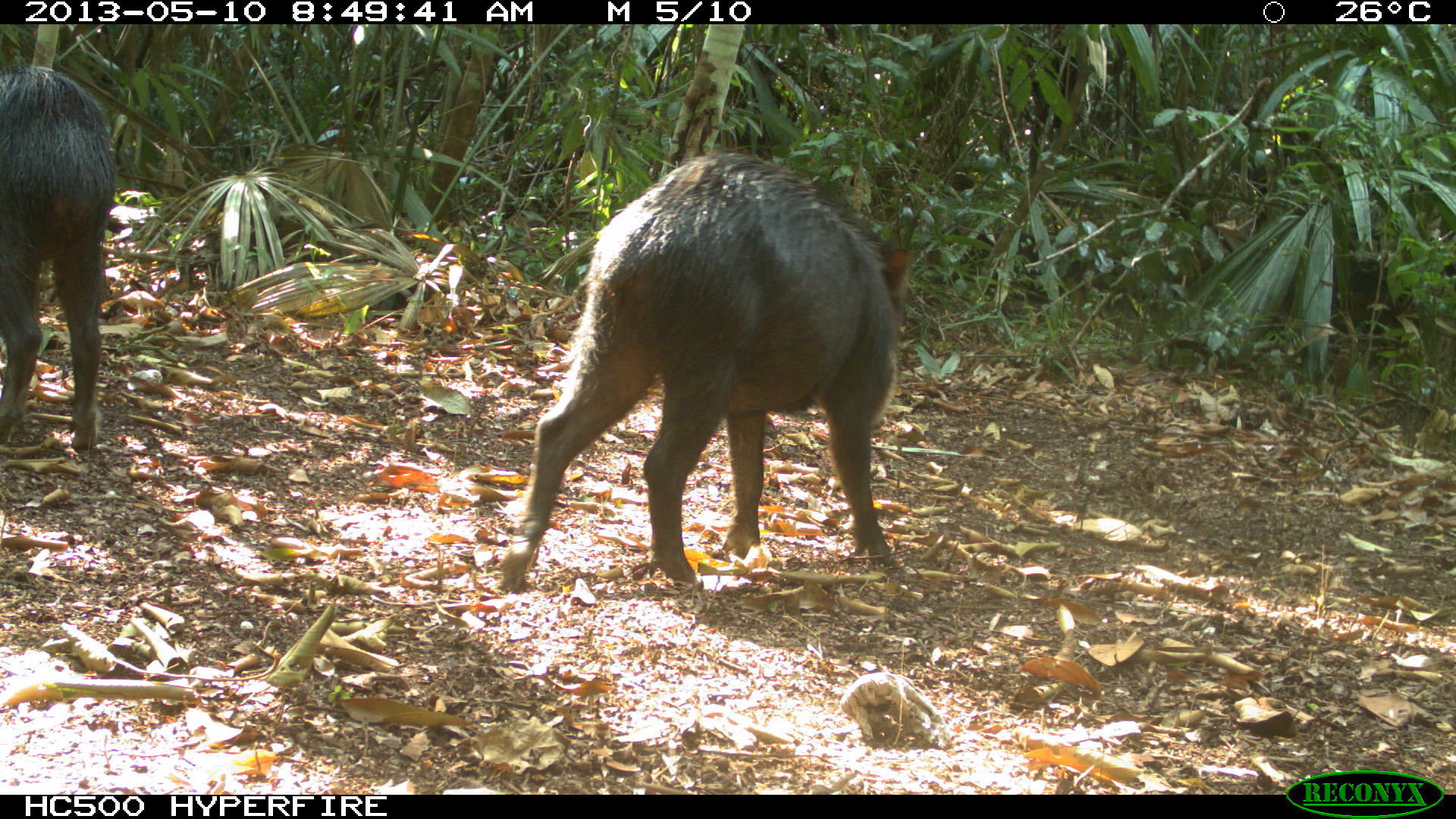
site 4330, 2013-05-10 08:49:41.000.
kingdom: Animalia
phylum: Chordata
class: Mammalia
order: Artiodactyla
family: Tayassuidae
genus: Tayassu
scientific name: Tayassu pecari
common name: white-lipped peccary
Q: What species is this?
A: Tayassu pecari (white-lipped peccary).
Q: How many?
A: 4.